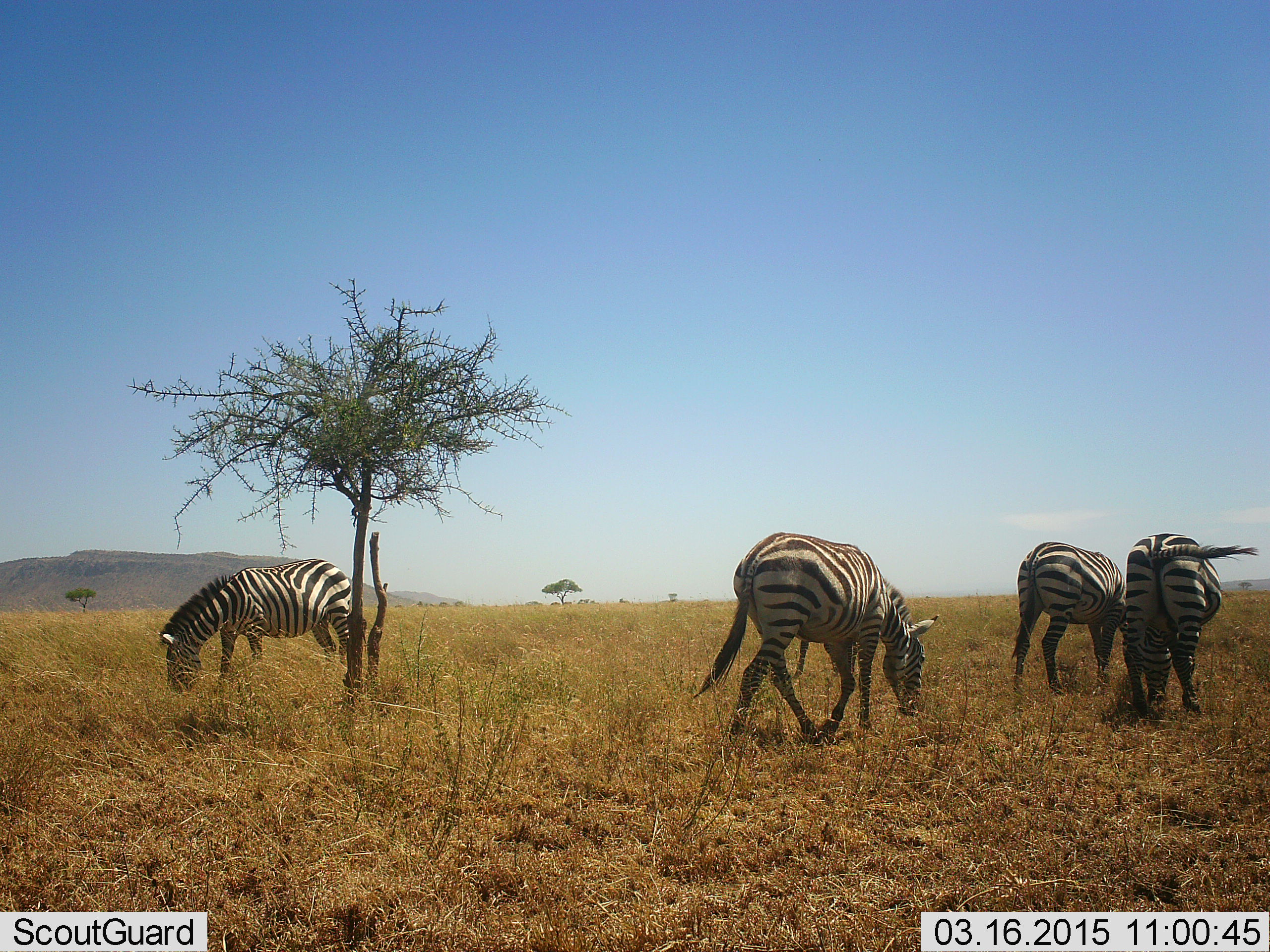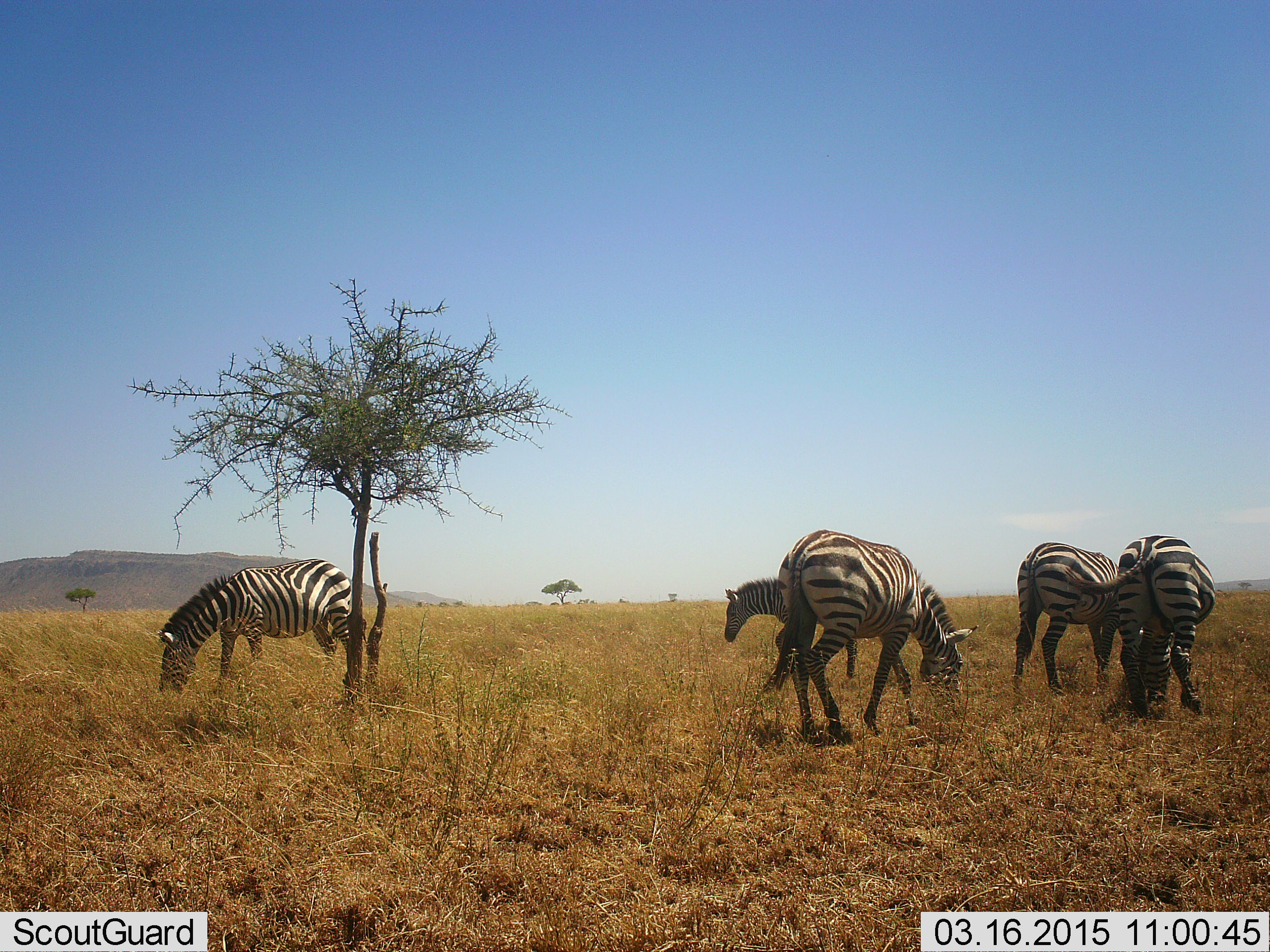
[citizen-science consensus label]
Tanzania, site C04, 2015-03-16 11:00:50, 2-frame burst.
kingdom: Animalia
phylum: Chordata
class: Mammalia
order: Perissodactyla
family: Equidae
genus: Equus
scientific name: Equus quagga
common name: plains zebra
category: zebra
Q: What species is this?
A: Zebra (plains zebra) (Equus quagga).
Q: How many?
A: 5.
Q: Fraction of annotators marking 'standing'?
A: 10%.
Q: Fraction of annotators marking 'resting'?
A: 0%.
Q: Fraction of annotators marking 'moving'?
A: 40%.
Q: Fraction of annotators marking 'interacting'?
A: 0%.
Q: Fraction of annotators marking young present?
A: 0%.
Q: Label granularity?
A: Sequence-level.